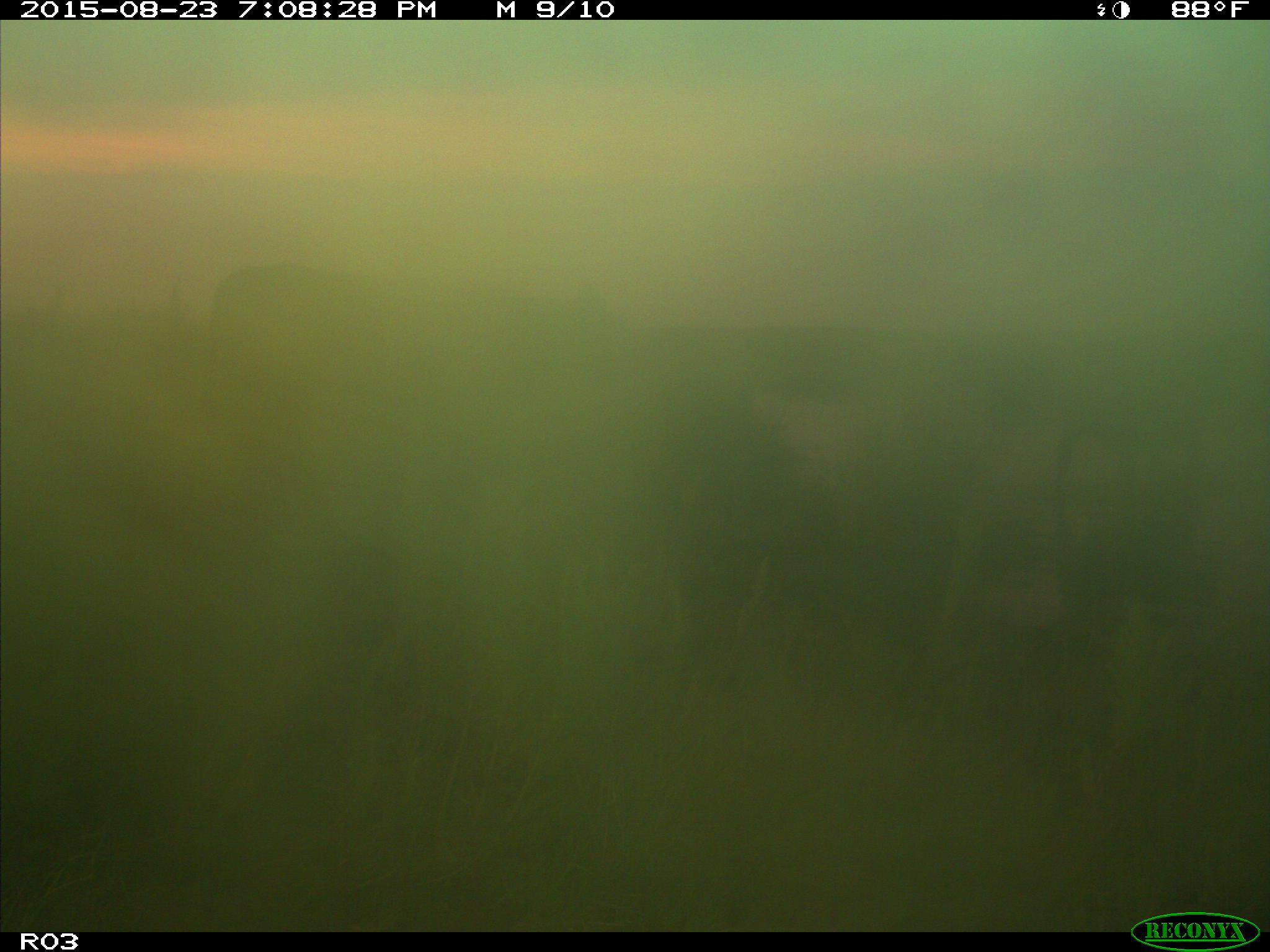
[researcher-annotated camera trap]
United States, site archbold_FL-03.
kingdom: Animalia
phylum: Chordata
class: Mammalia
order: Artiodactyla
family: Bovidae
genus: Bos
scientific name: Bos taurus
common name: domestic cow